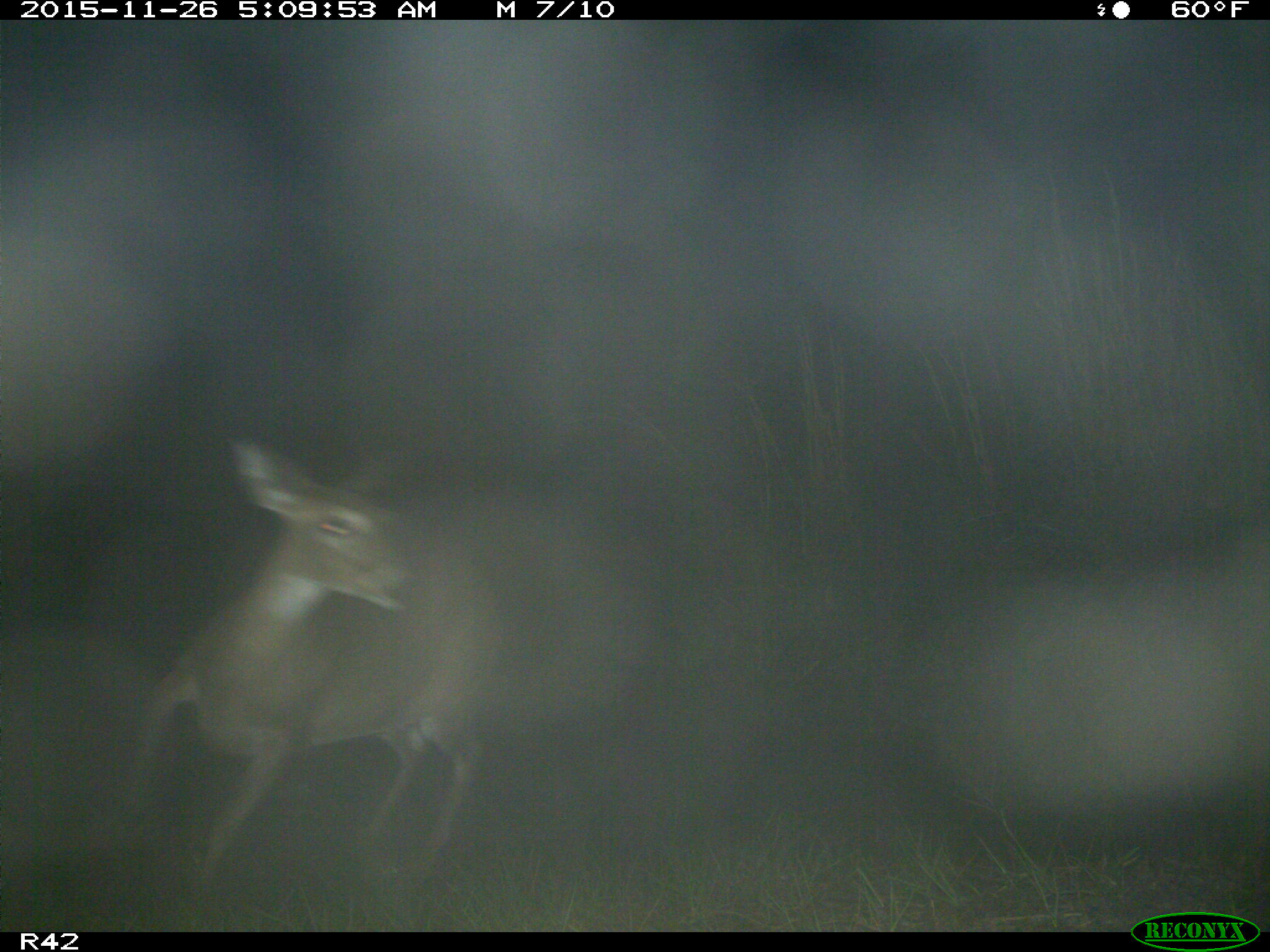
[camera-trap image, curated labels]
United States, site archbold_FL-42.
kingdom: Animalia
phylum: Chordata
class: Mammalia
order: Artiodactyla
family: Cervidae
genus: Odocoileus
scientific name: Odocoileus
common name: deer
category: unidentified deer